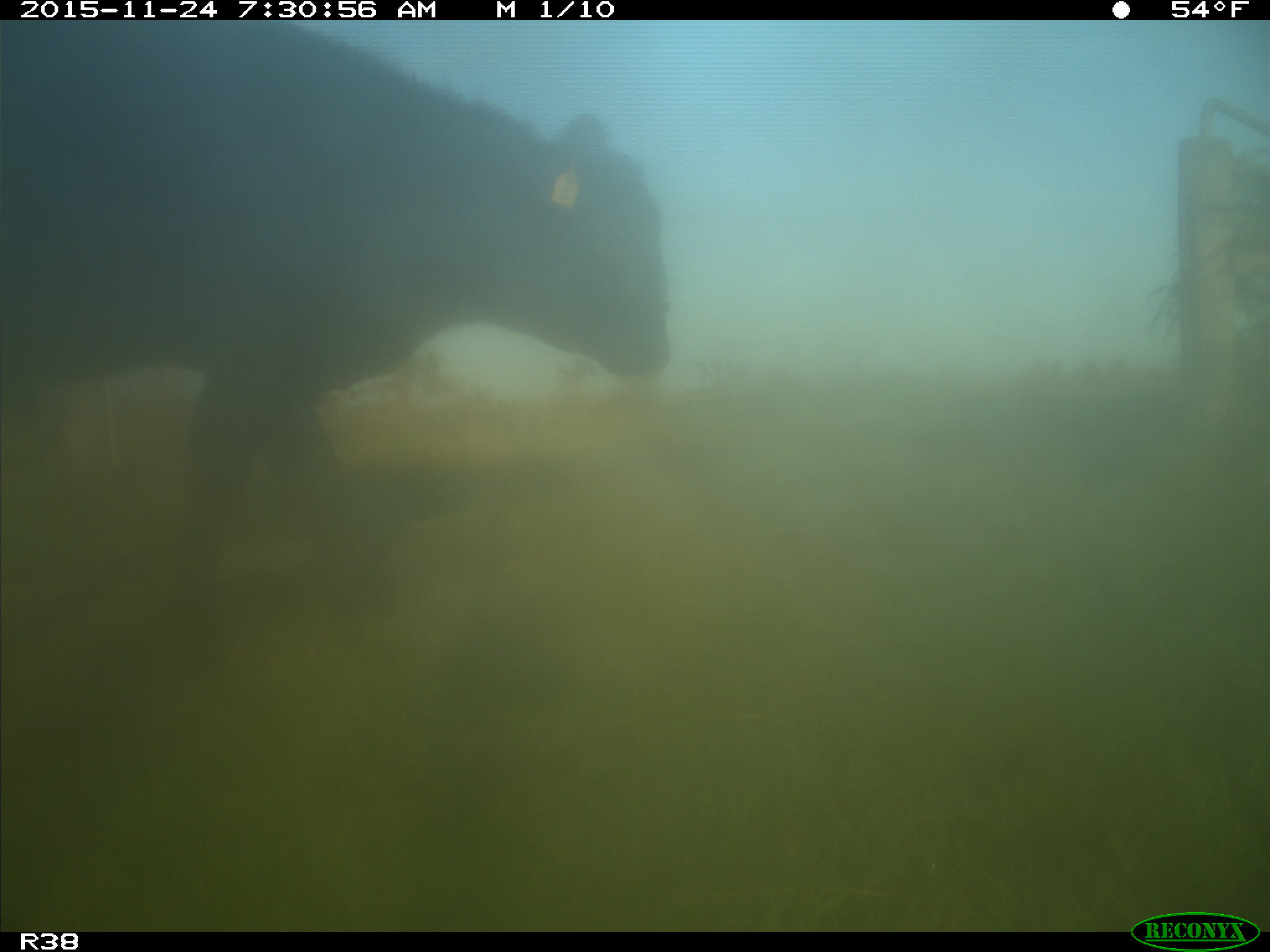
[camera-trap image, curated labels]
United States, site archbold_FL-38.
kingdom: Animalia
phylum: Chordata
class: Mammalia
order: Artiodactyla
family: Bovidae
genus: Bos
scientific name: Bos taurus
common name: domestic cow